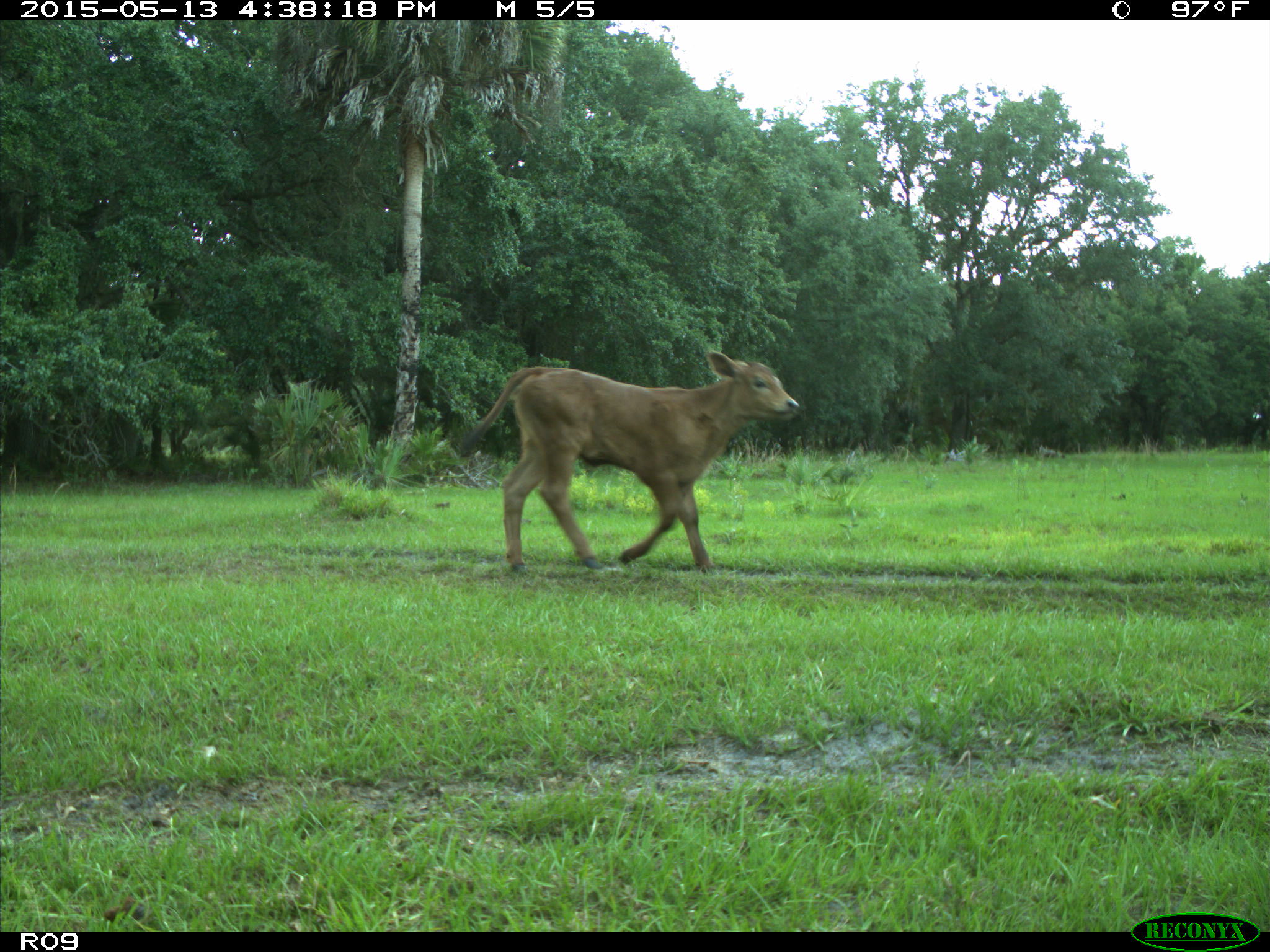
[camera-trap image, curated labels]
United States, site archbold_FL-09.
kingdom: Animalia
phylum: Chordata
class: Mammalia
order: Artiodactyla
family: Bovidae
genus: Bos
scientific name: Bos taurus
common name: domestic cow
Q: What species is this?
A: Bos taurus (domestic cow).